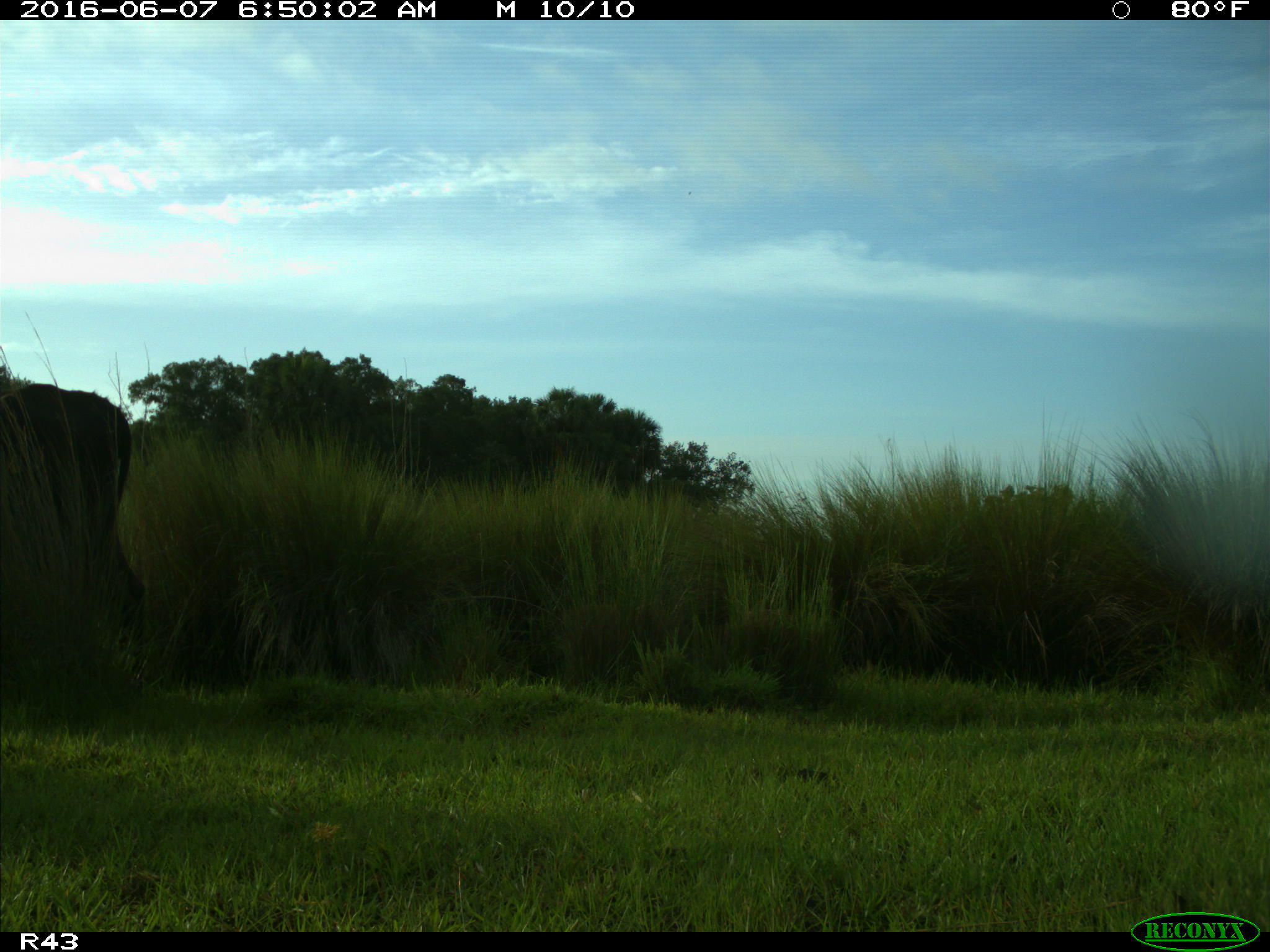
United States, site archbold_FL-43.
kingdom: Animalia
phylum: Chordata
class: Mammalia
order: Artiodactyla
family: Bovidae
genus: Bos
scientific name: Bos taurus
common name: domestic cow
Bos taurus (domestic cow).